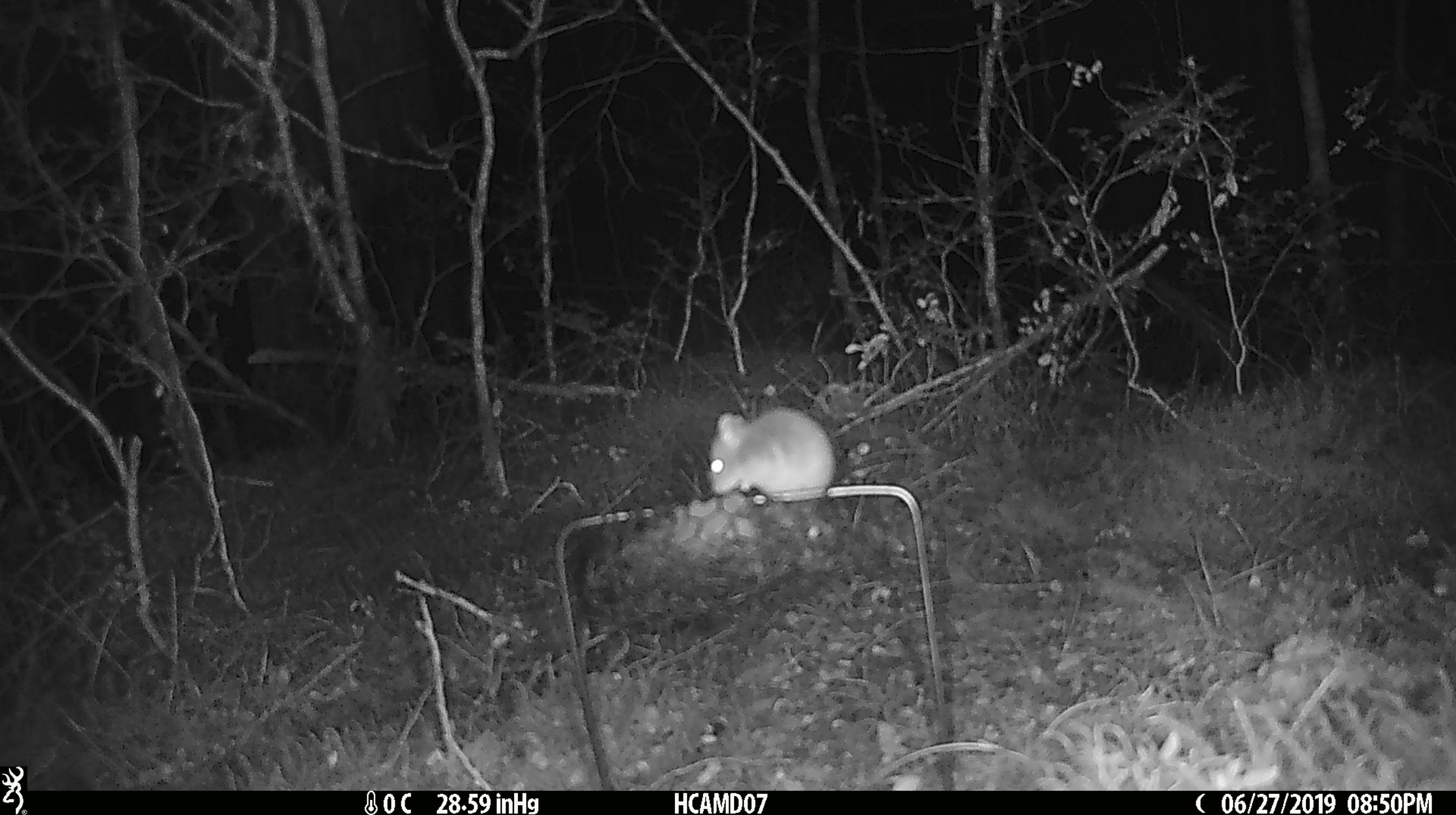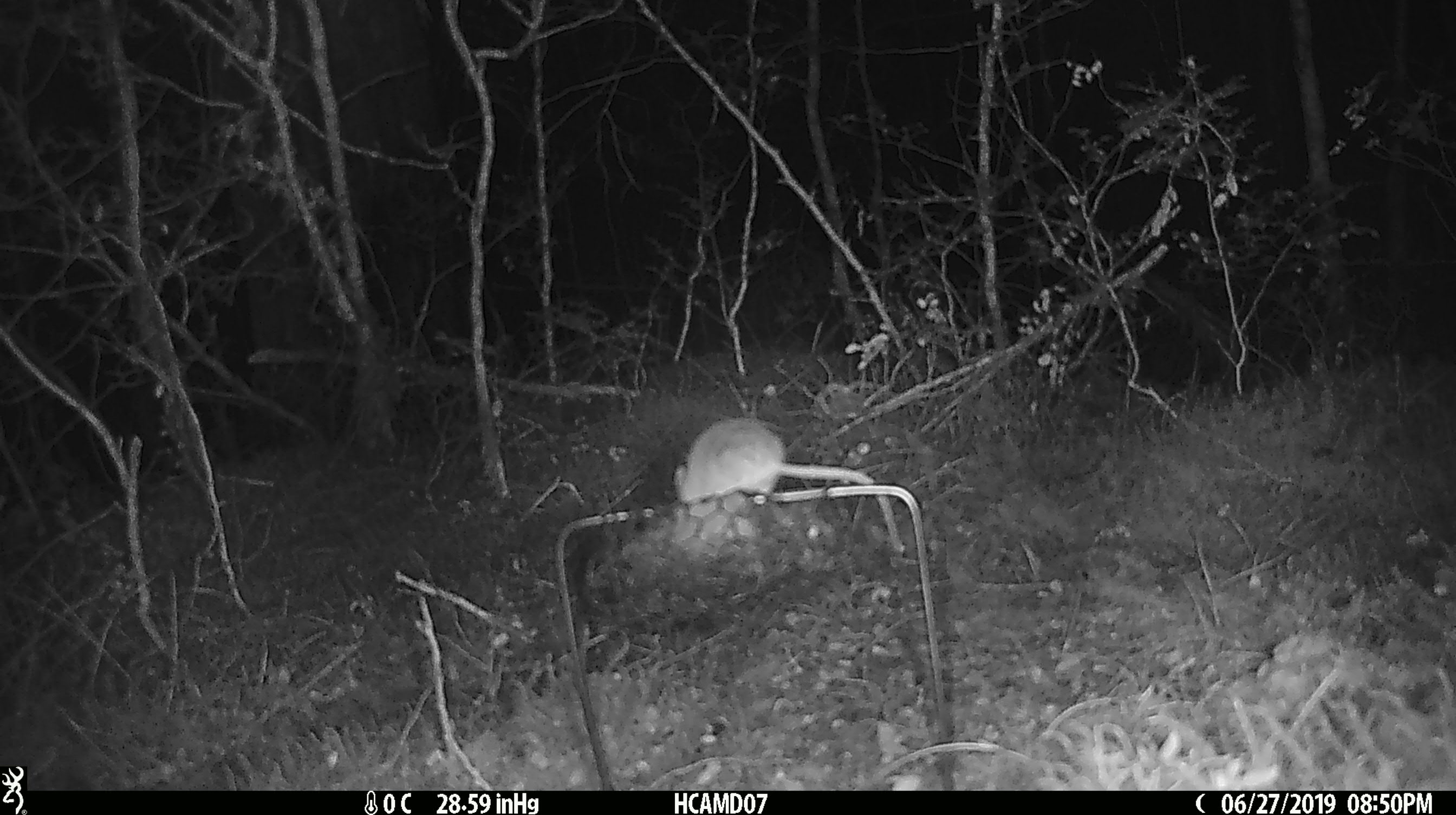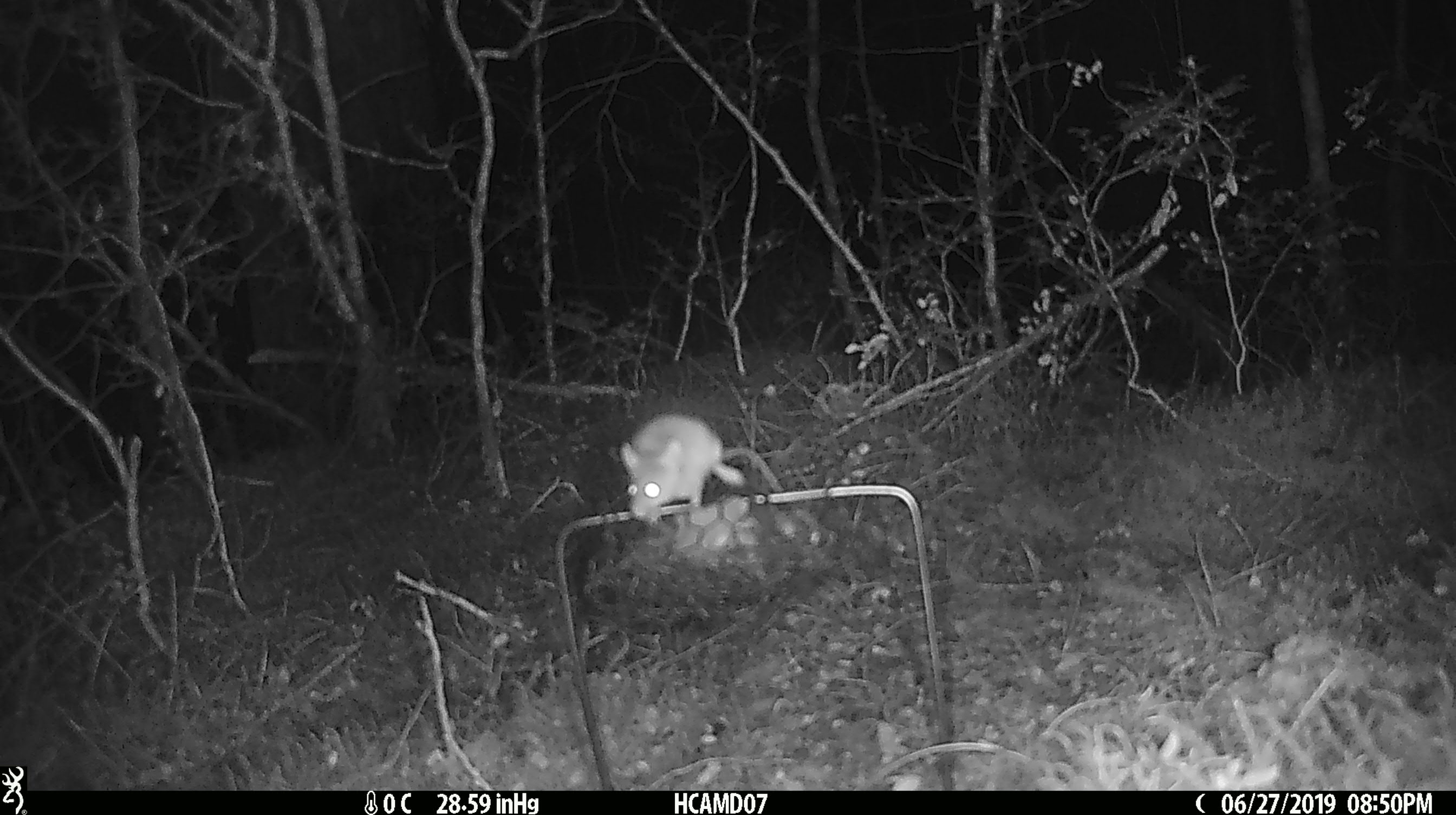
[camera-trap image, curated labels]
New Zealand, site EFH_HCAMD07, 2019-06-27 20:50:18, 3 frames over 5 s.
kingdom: Animalia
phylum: Chordata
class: Mammalia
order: Rodentia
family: Muridae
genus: Mus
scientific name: Mus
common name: mouse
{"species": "mouse (Mus)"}